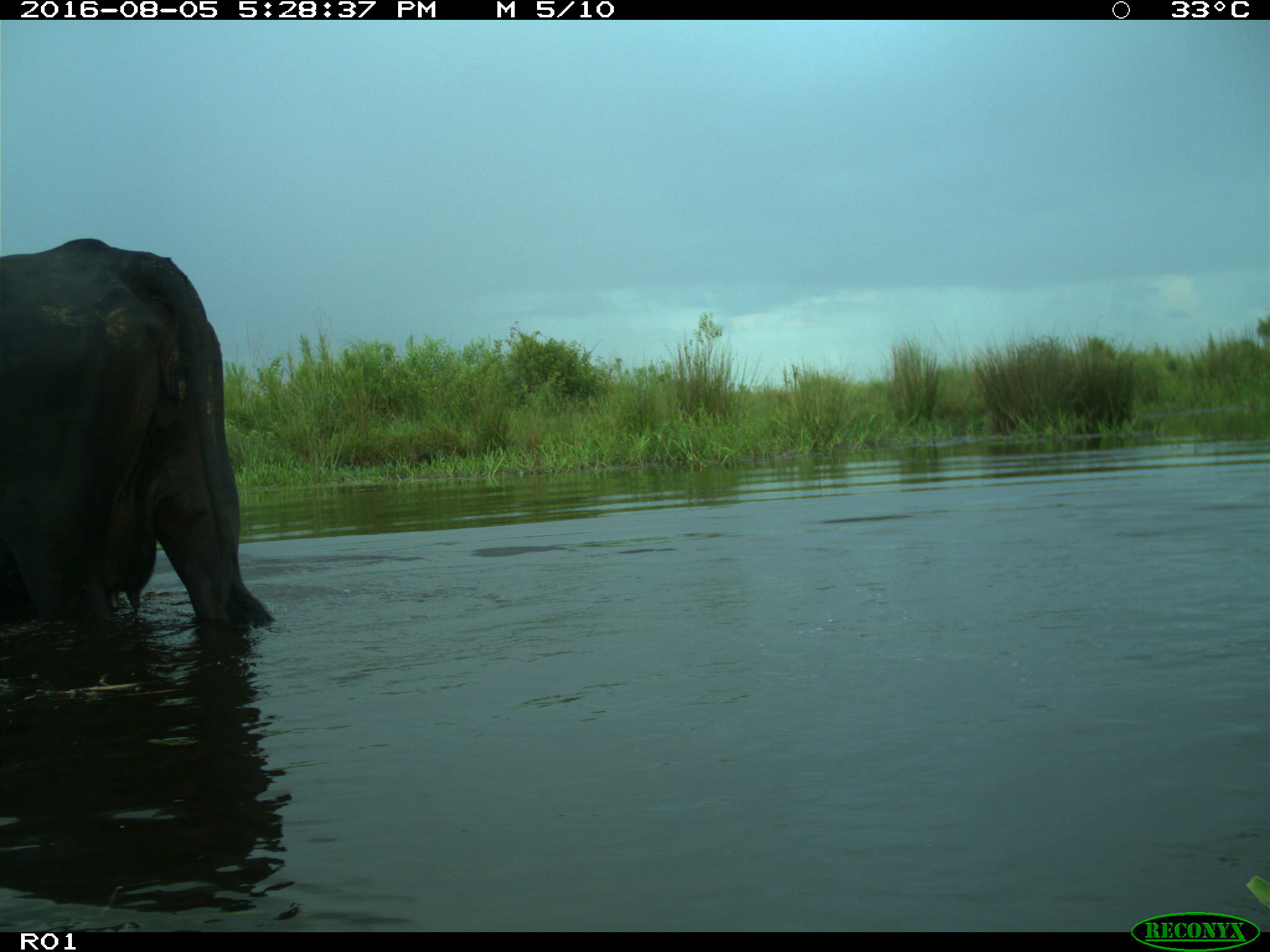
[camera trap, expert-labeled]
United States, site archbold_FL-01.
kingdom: Animalia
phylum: Chordata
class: Mammalia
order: Artiodactyla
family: Bovidae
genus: Bos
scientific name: Bos taurus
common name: domestic cow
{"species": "Bos taurus (domestic cow)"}